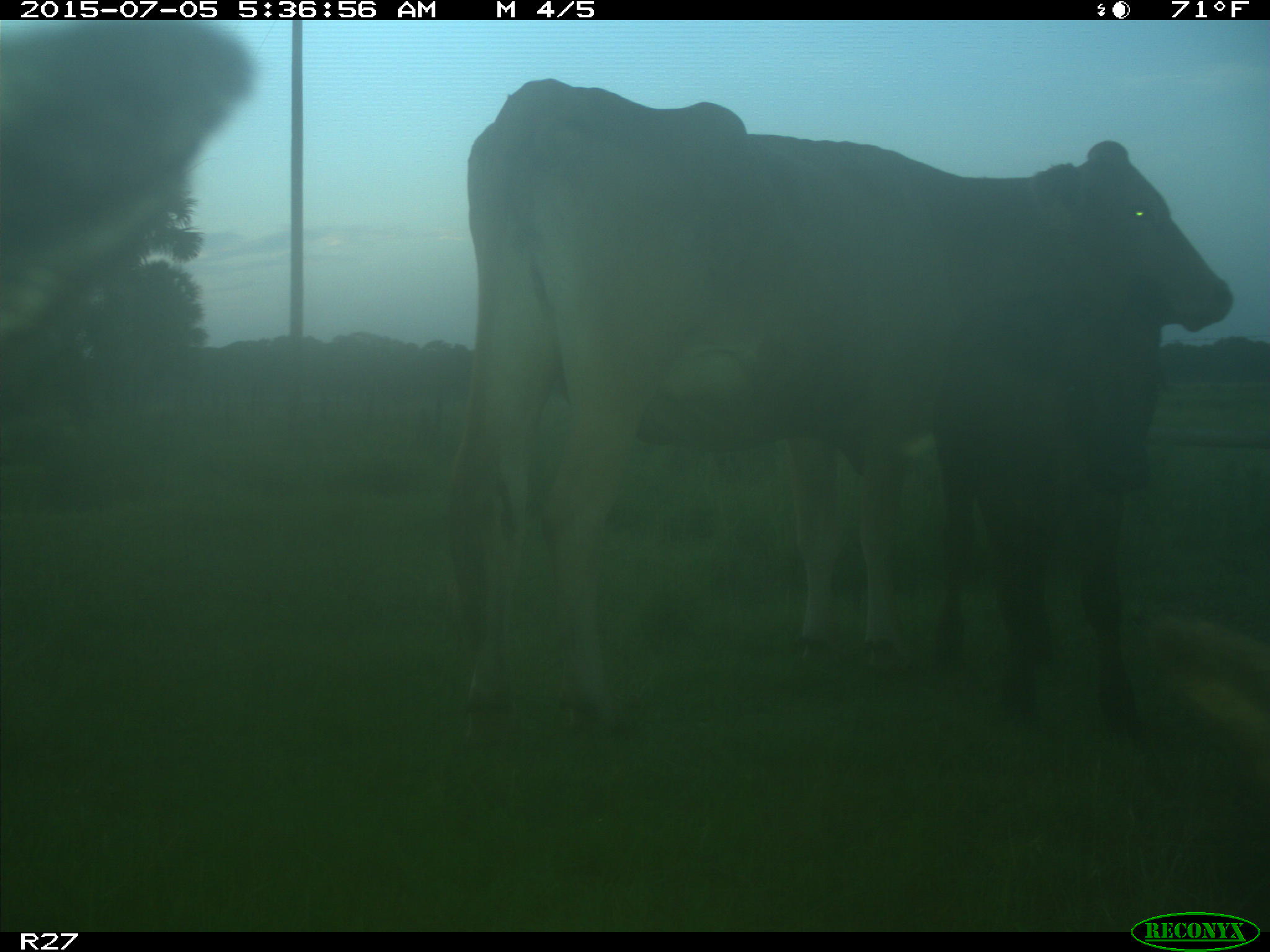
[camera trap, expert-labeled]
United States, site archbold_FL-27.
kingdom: Animalia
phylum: Chordata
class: Mammalia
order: Artiodactyla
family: Bovidae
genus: Bos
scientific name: Bos taurus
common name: domestic cow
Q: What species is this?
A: Bos taurus (domestic cow).